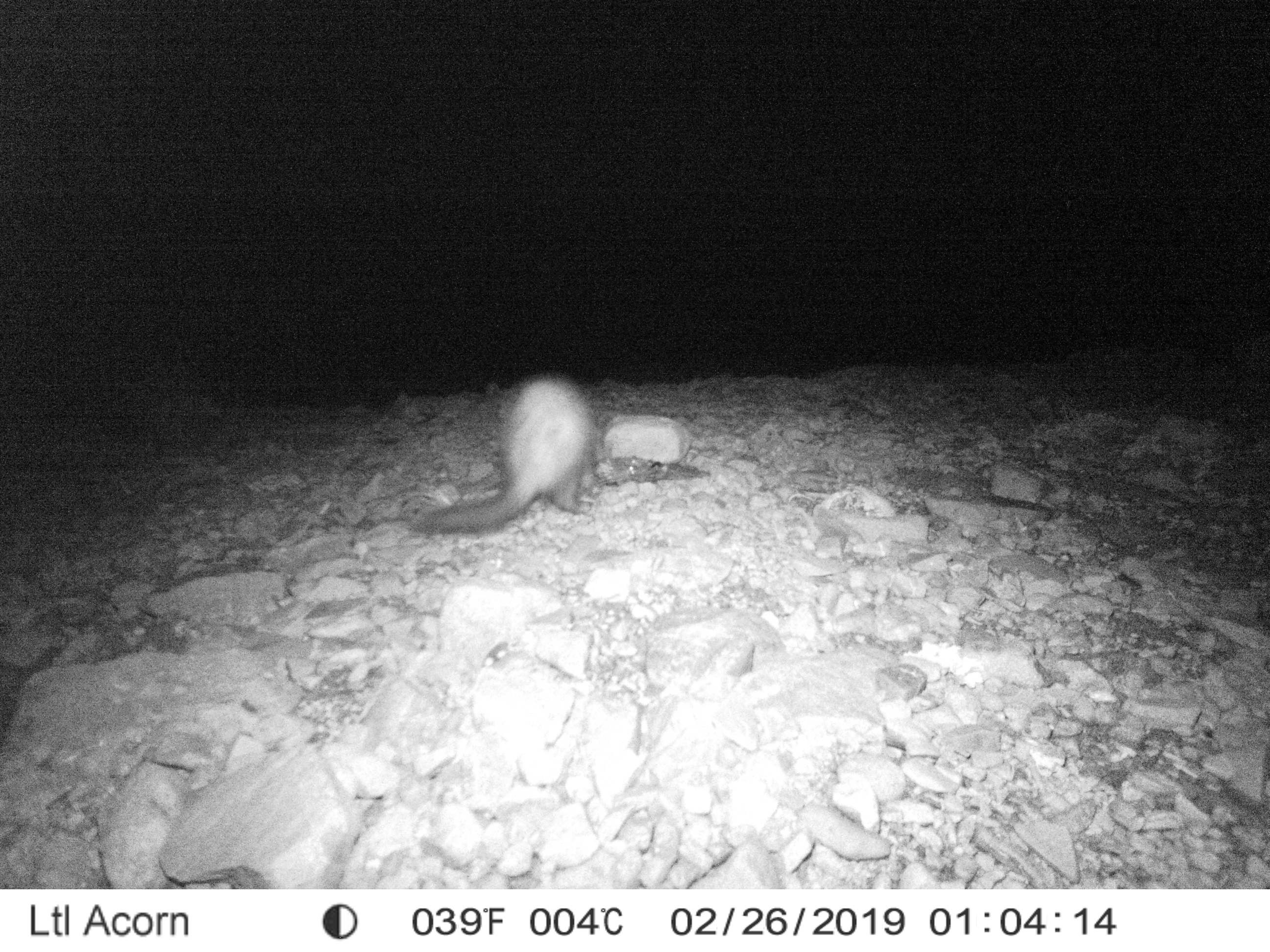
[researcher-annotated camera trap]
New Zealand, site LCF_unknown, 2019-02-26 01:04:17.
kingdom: Animalia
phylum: Chordata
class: Mammalia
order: Carnivora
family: Mustelidae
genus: Mustela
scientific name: Mustela furo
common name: ferret